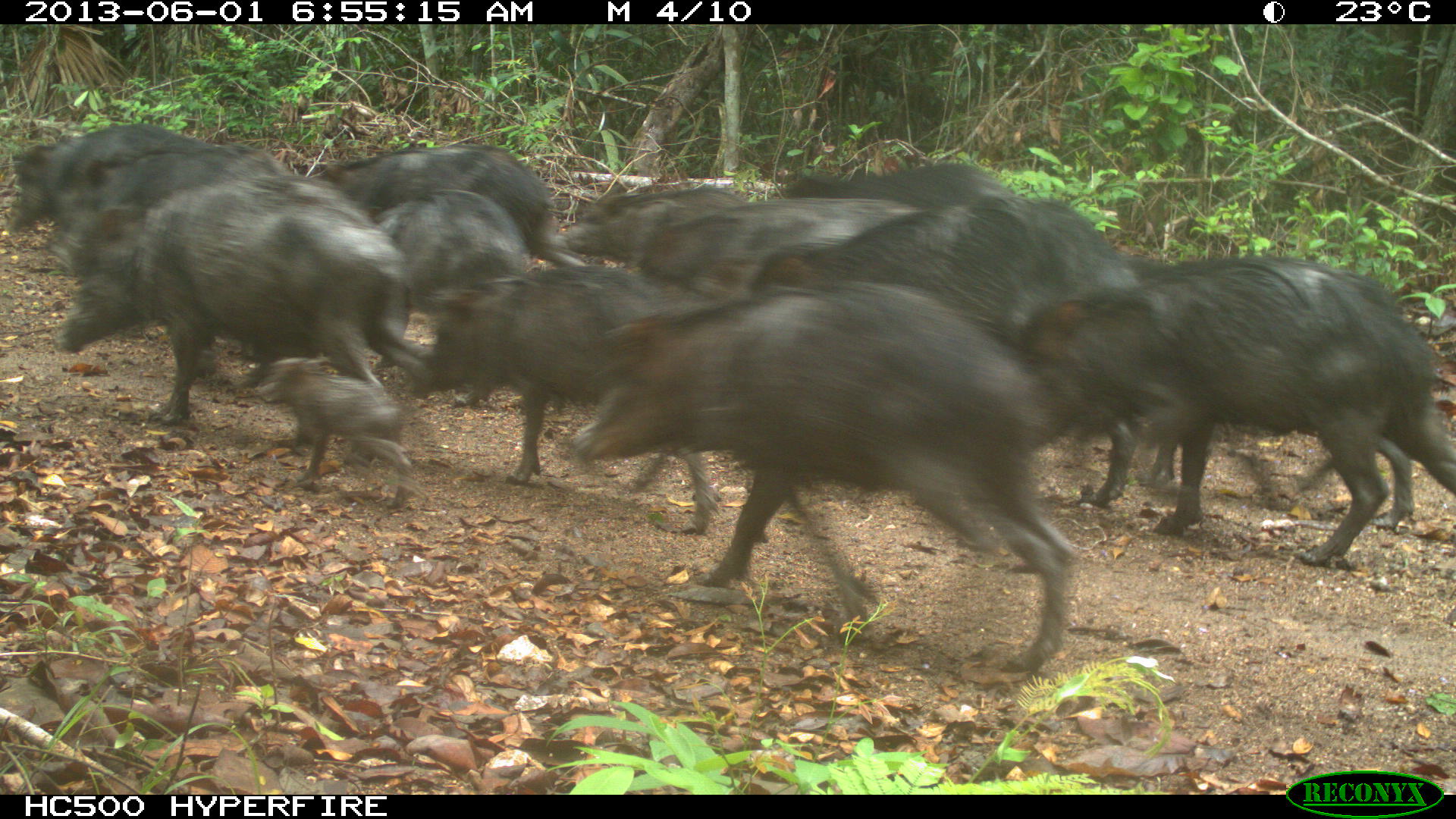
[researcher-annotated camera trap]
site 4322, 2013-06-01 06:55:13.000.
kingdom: Animalia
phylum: Chordata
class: Mammalia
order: Artiodactyla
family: Tayassuidae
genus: Tayassu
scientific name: Tayassu pecari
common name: white-lipped peccary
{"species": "Tayassu pecari (white-lipped peccary)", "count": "39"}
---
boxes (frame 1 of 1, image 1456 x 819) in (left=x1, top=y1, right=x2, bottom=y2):
tayassu pecari: (left=562, top=280, right=1077, bottom=680); (left=1013, top=252, right=1454, bottom=566); (left=53, top=177, right=427, bottom=421); (left=416, top=265, right=714, bottom=538); (left=815, top=193, right=1173, bottom=339); (left=1127, top=375, right=1418, bottom=535); (left=312, top=139, right=584, bottom=290); (left=45, top=143, right=290, bottom=274); (left=641, top=195, right=918, bottom=303); (left=255, top=356, right=411, bottom=506); (left=370, top=188, right=537, bottom=323); (left=6, top=124, right=203, bottom=236); (left=558, top=185, right=744, bottom=281); (left=782, top=158, right=1000, bottom=230)